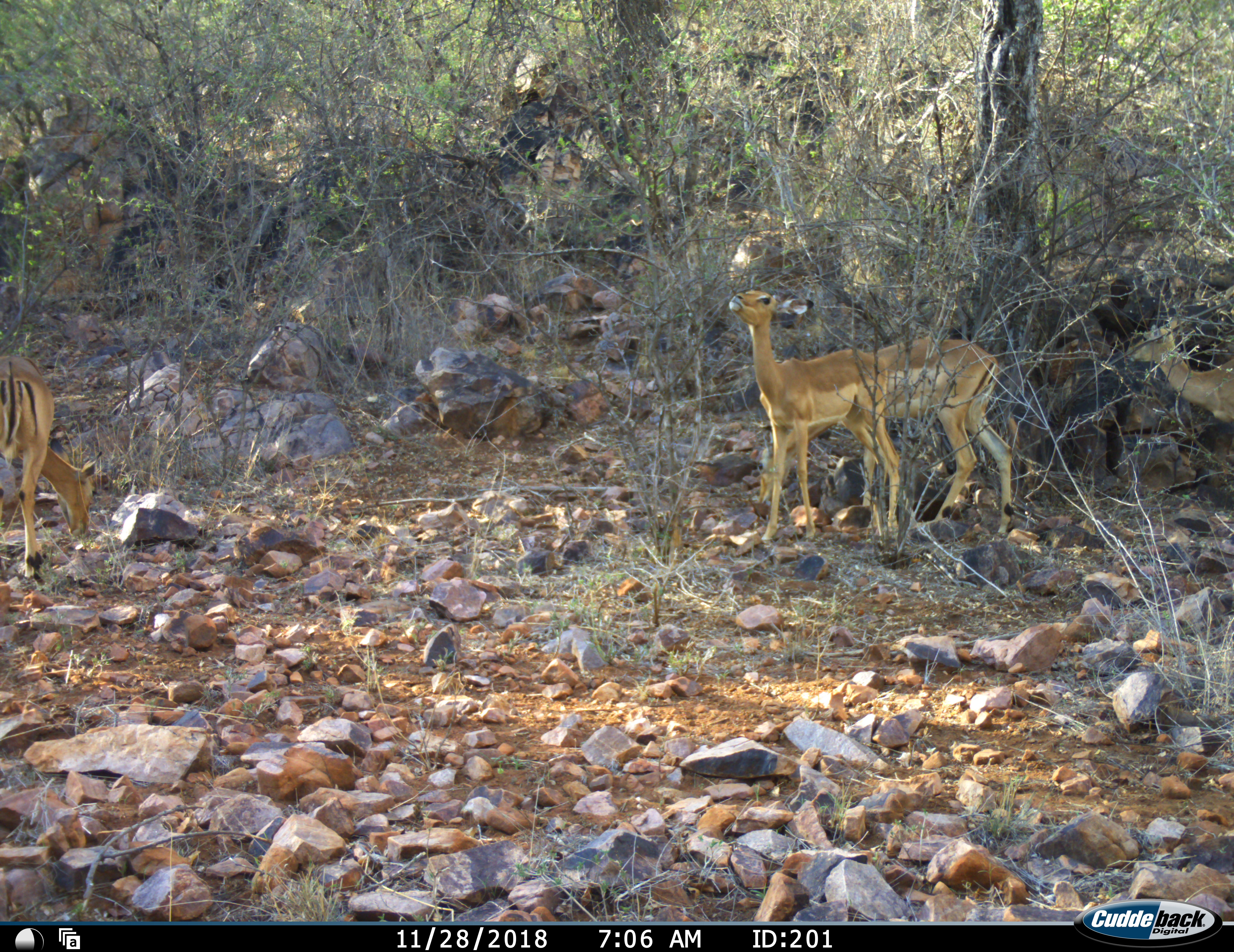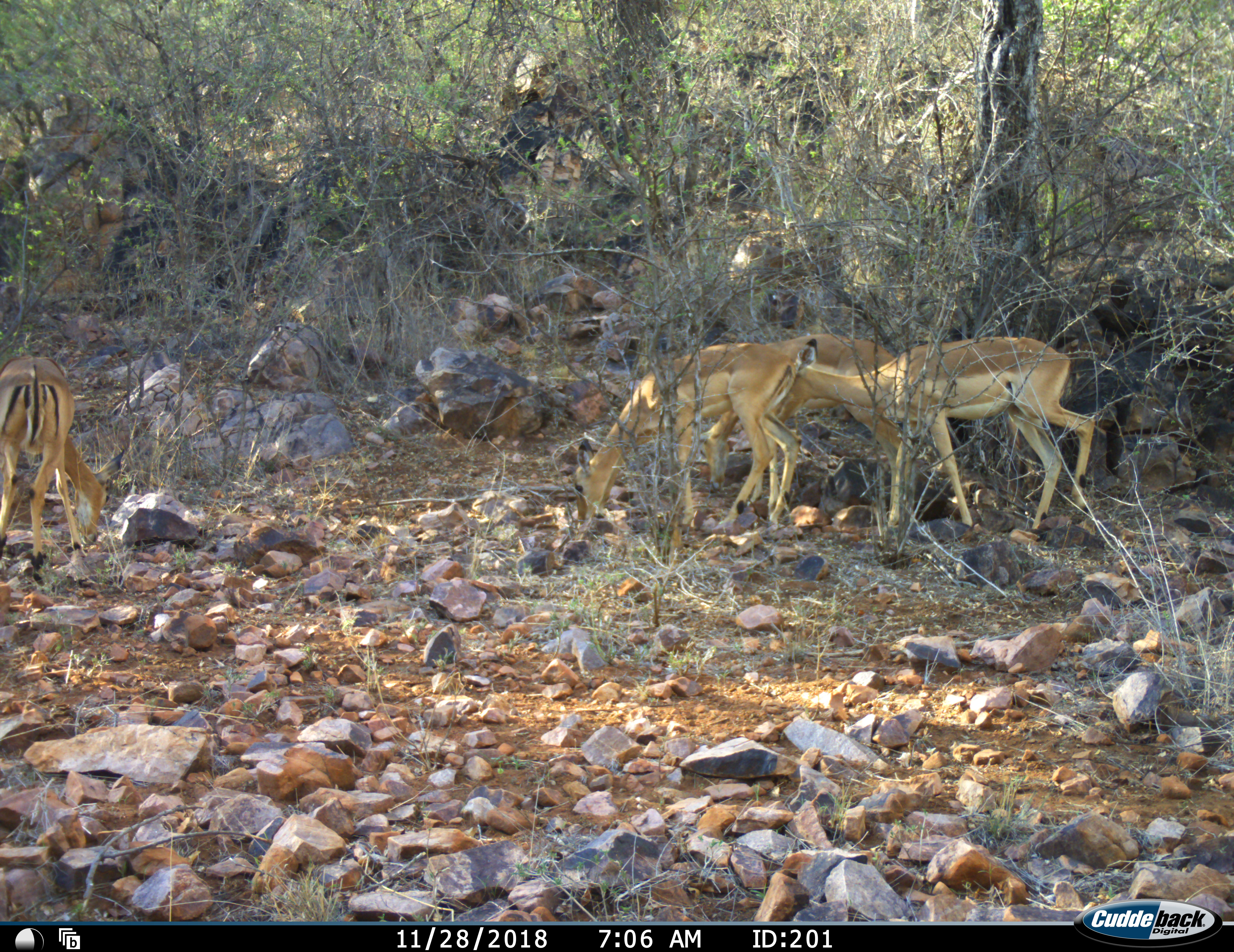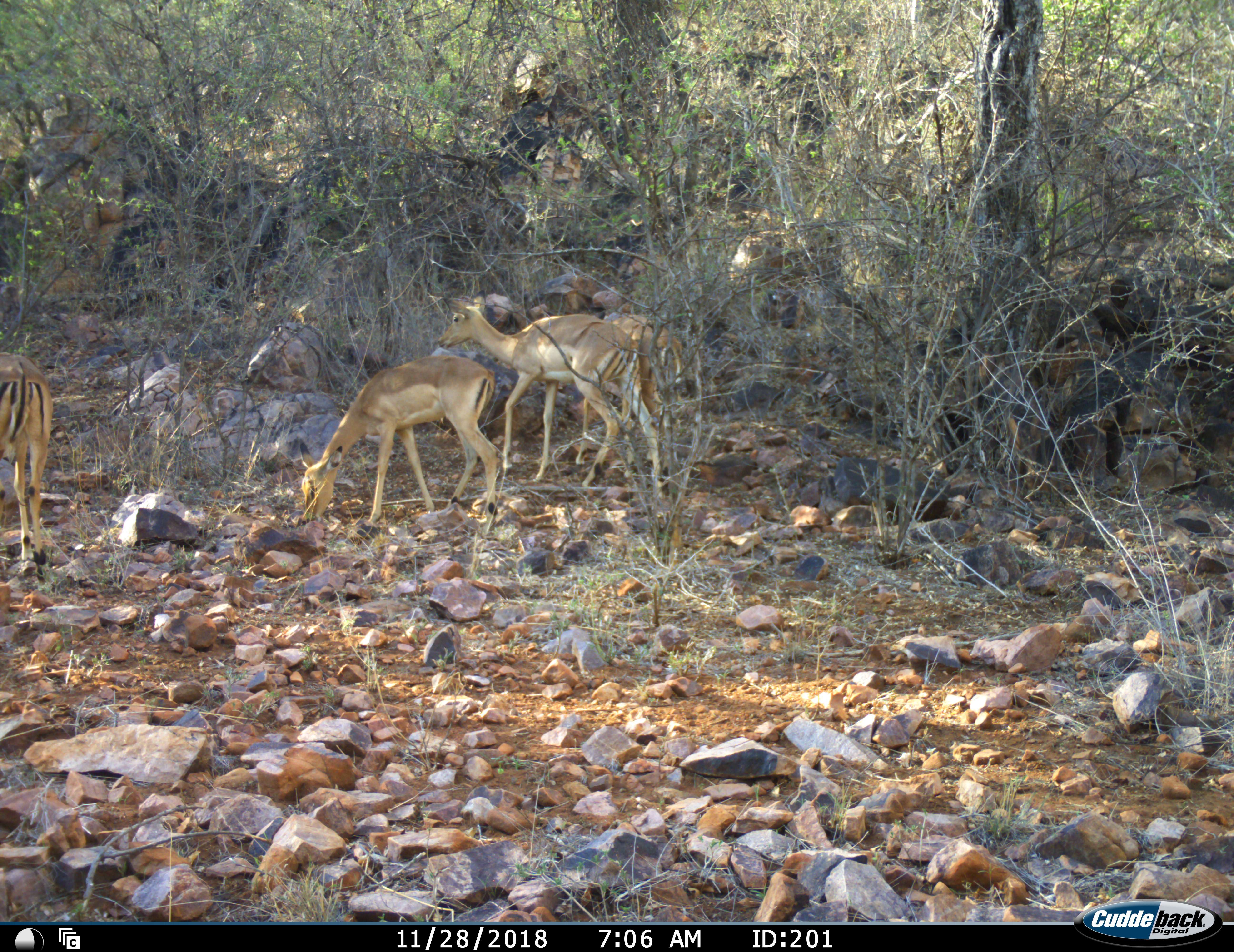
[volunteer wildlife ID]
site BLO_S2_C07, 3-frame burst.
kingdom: Animalia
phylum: Chordata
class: Mammalia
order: Artiodactyla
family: Bovidae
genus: Aepyceros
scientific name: Aepyceros melampus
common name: impala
Impala (Aepyceros melampus), count 4. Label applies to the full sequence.